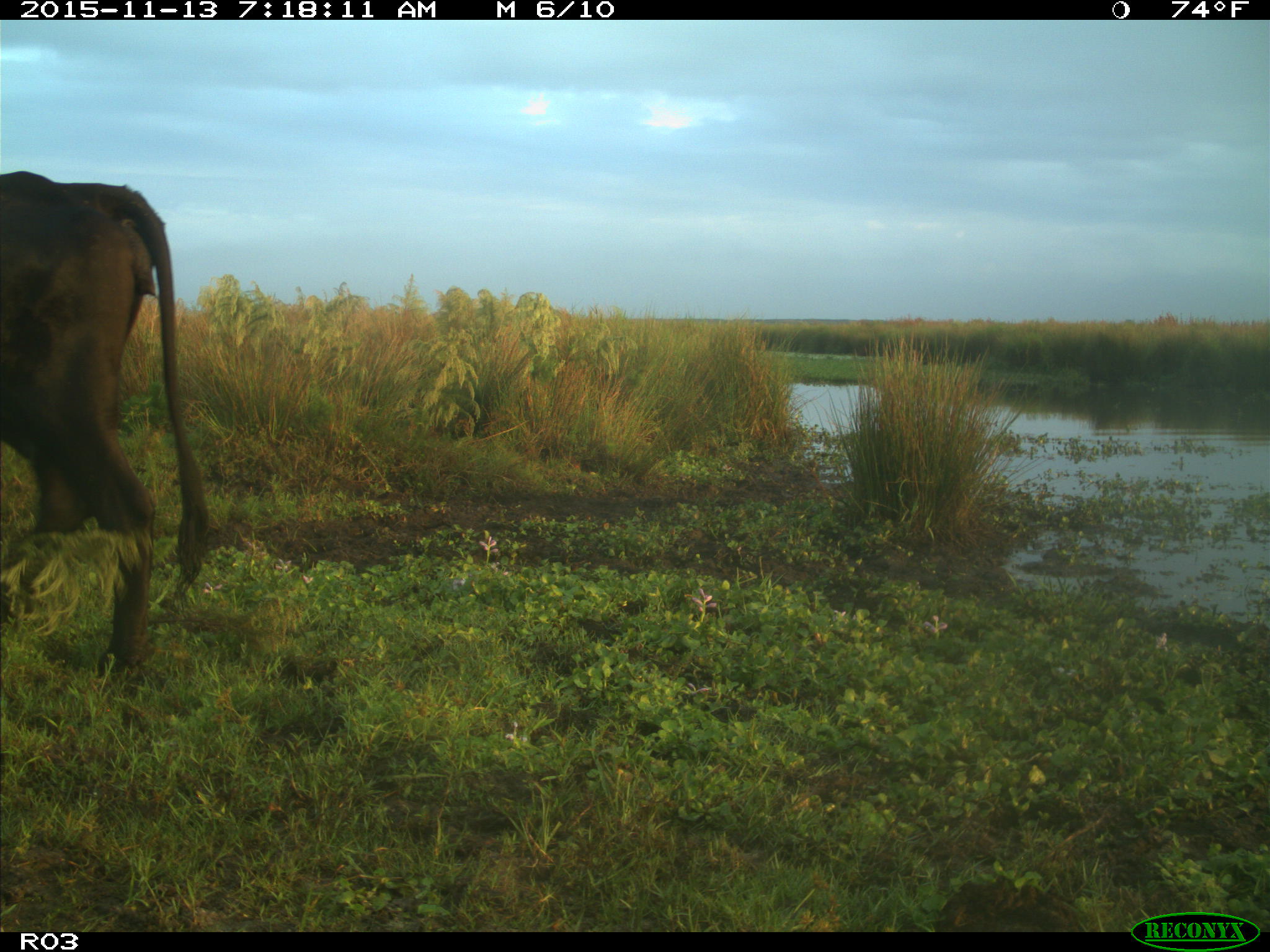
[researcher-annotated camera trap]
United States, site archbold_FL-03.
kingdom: Animalia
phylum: Chordata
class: Mammalia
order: Artiodactyla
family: Bovidae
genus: Bos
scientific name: Bos taurus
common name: domestic cow